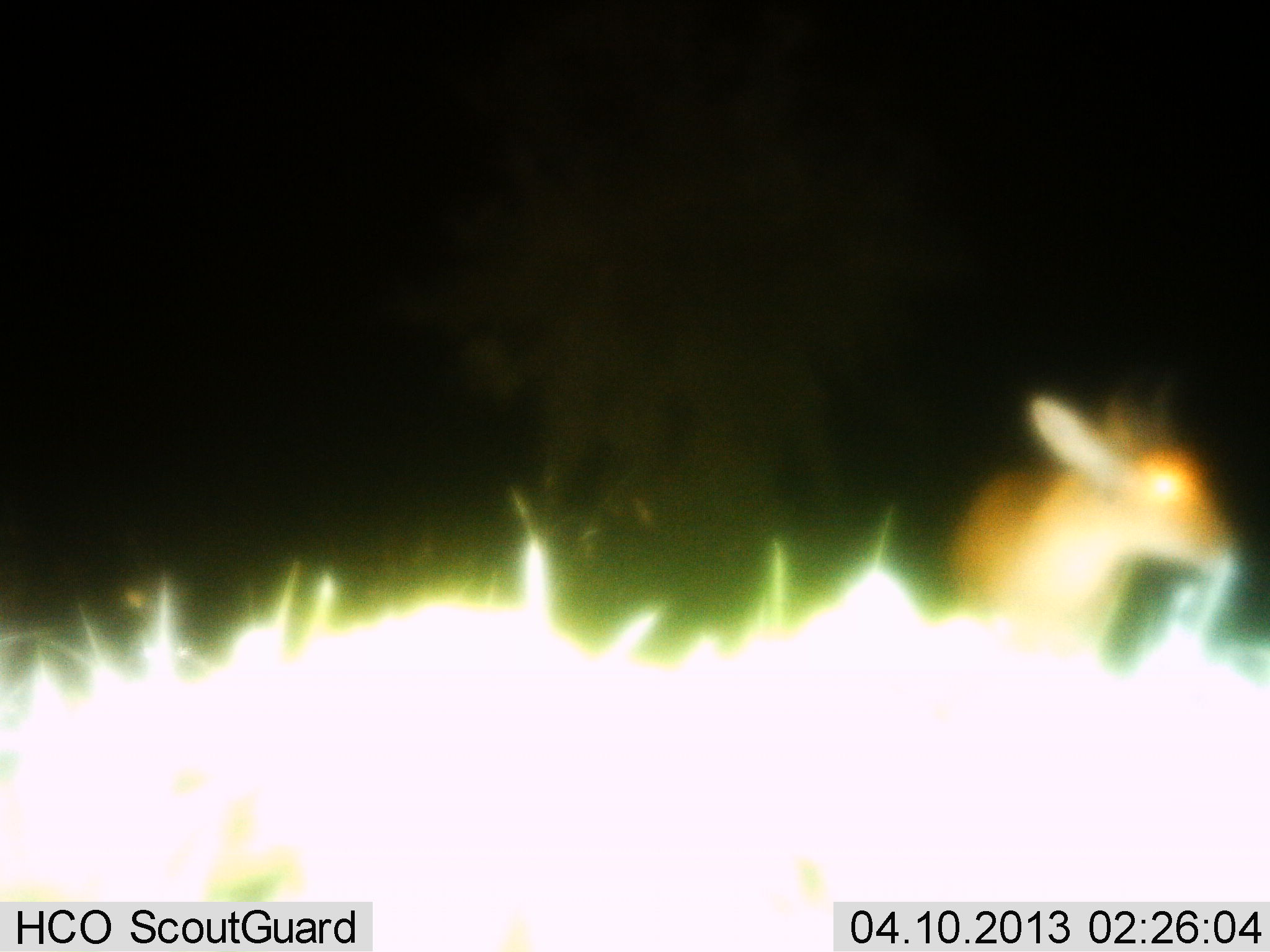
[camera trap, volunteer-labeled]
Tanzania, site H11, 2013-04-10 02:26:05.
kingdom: Animalia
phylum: Chordata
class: Mammalia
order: Artiodactyla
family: Bovidae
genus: Redunca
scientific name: Redunca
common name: reedbuck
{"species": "reedbuck (Redunca)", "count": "1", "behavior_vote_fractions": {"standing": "85%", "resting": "0%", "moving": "15%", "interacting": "0%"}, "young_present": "0%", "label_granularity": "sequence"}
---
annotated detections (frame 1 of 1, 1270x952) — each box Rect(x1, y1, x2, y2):
animal: Rect(936, 382, 1231, 667)